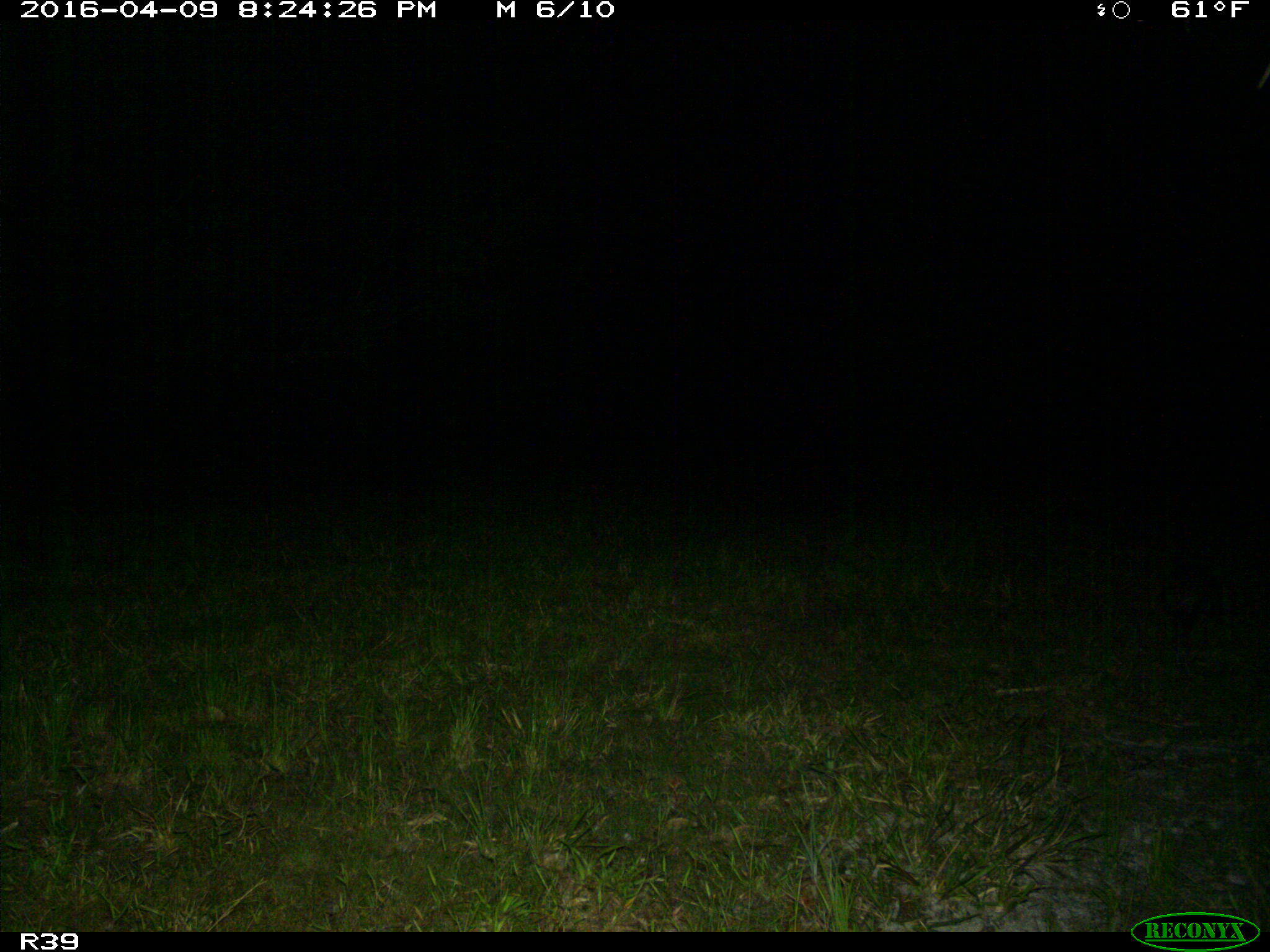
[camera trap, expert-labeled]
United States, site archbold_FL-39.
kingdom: Animalia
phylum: Chordata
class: Mammalia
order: Didelphimorphia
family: Didelphidae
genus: Didelphis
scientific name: Didelphis virginiana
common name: virginia opossum